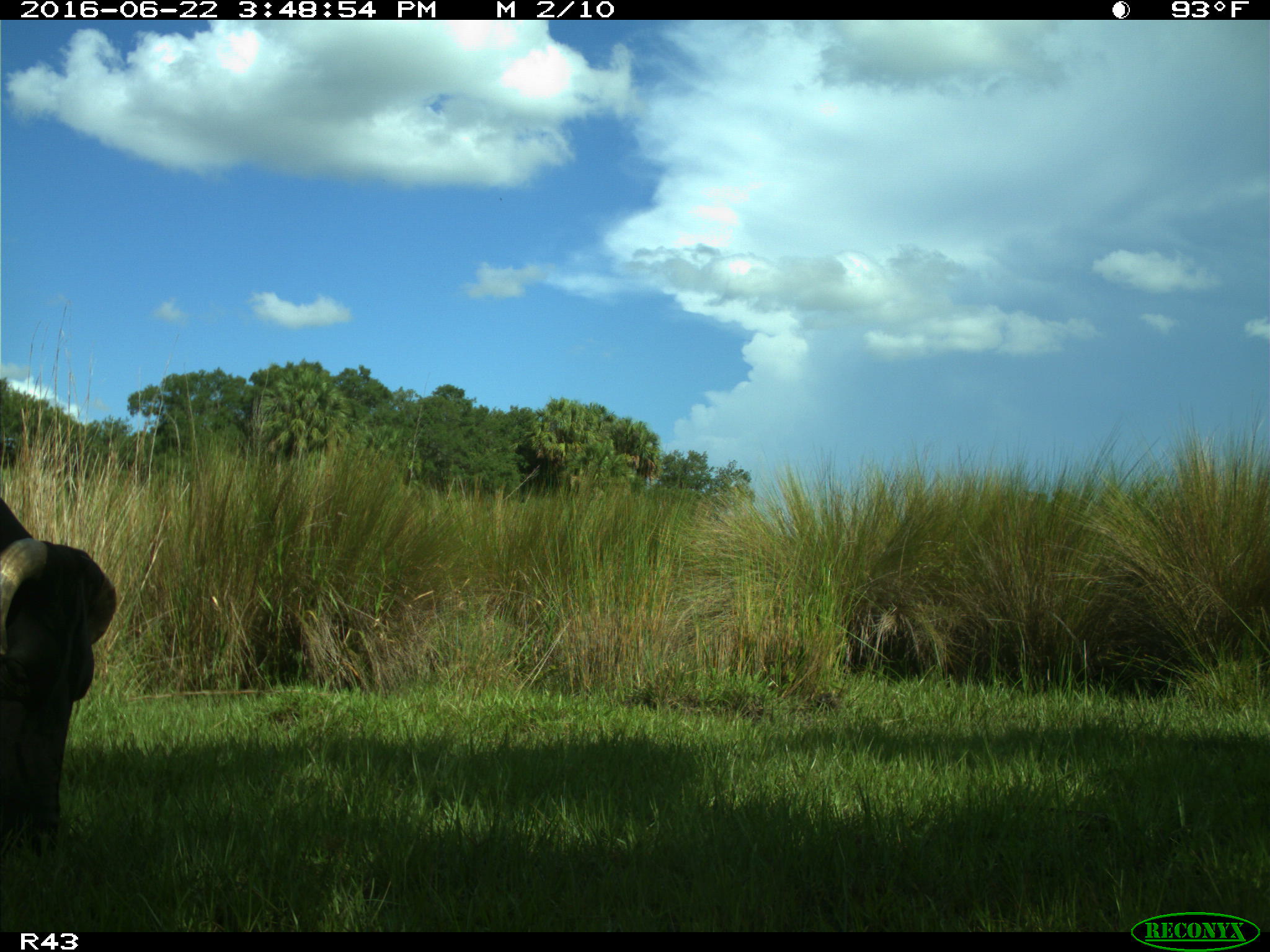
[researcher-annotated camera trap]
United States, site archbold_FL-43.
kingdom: Animalia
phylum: Chordata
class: Mammalia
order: Artiodactyla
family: Bovidae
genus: Bos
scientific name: Bos taurus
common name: domestic cow